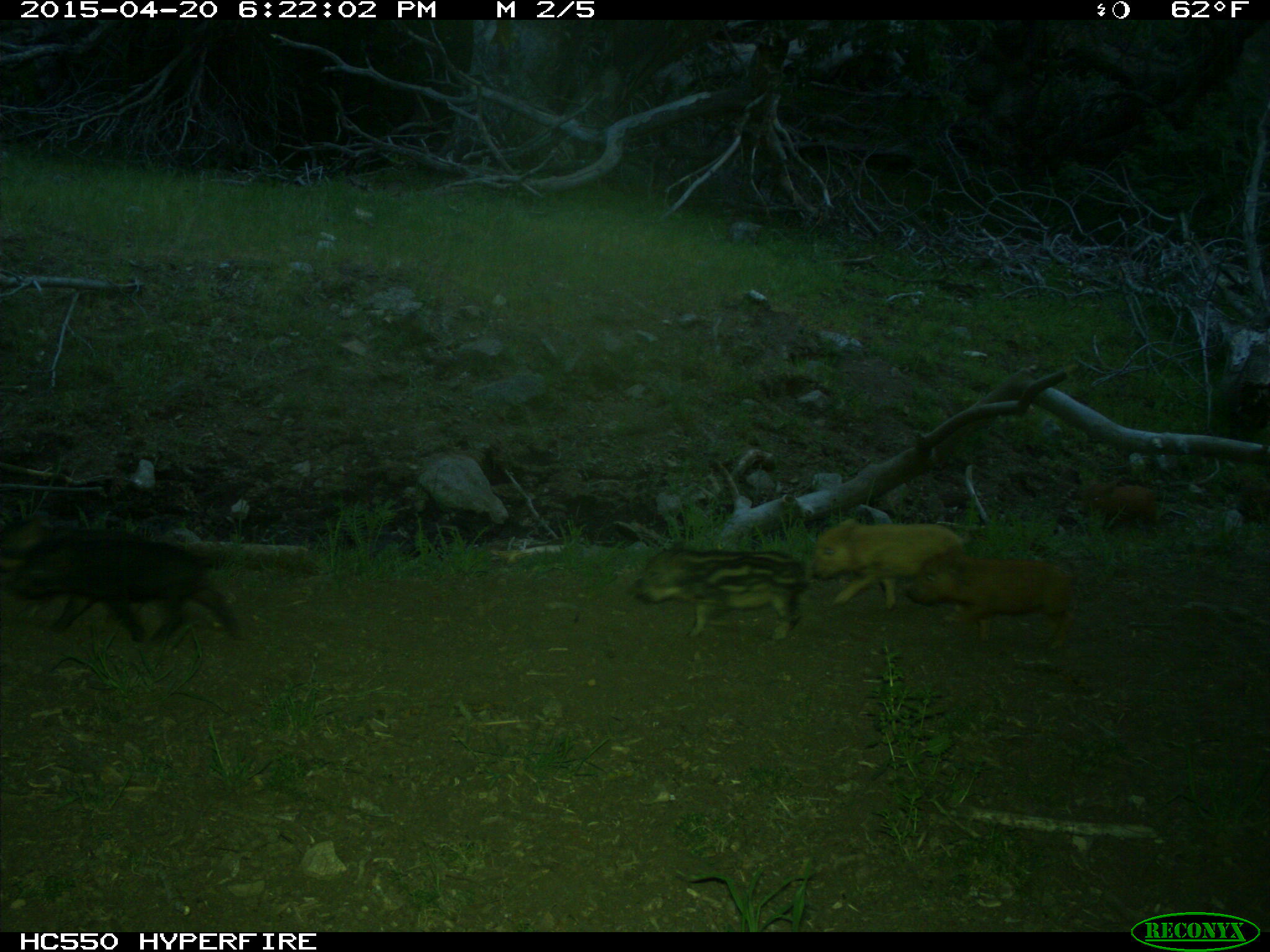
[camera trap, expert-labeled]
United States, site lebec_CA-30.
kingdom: Animalia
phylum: Chordata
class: Mammalia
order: Artiodactyla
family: Suidae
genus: Sus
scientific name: Sus scrofa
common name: wild boar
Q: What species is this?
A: Sus scrofa (wild boar).